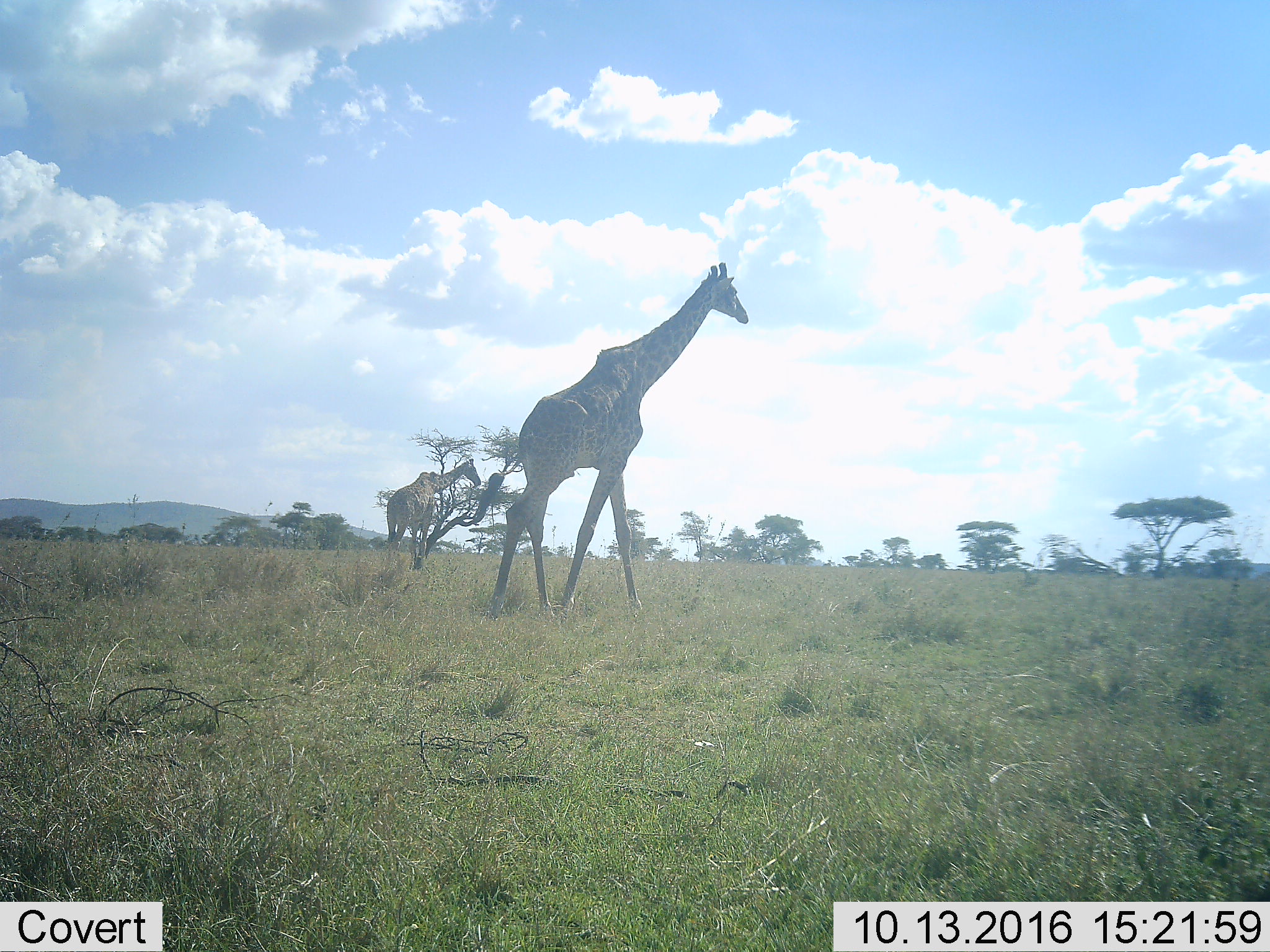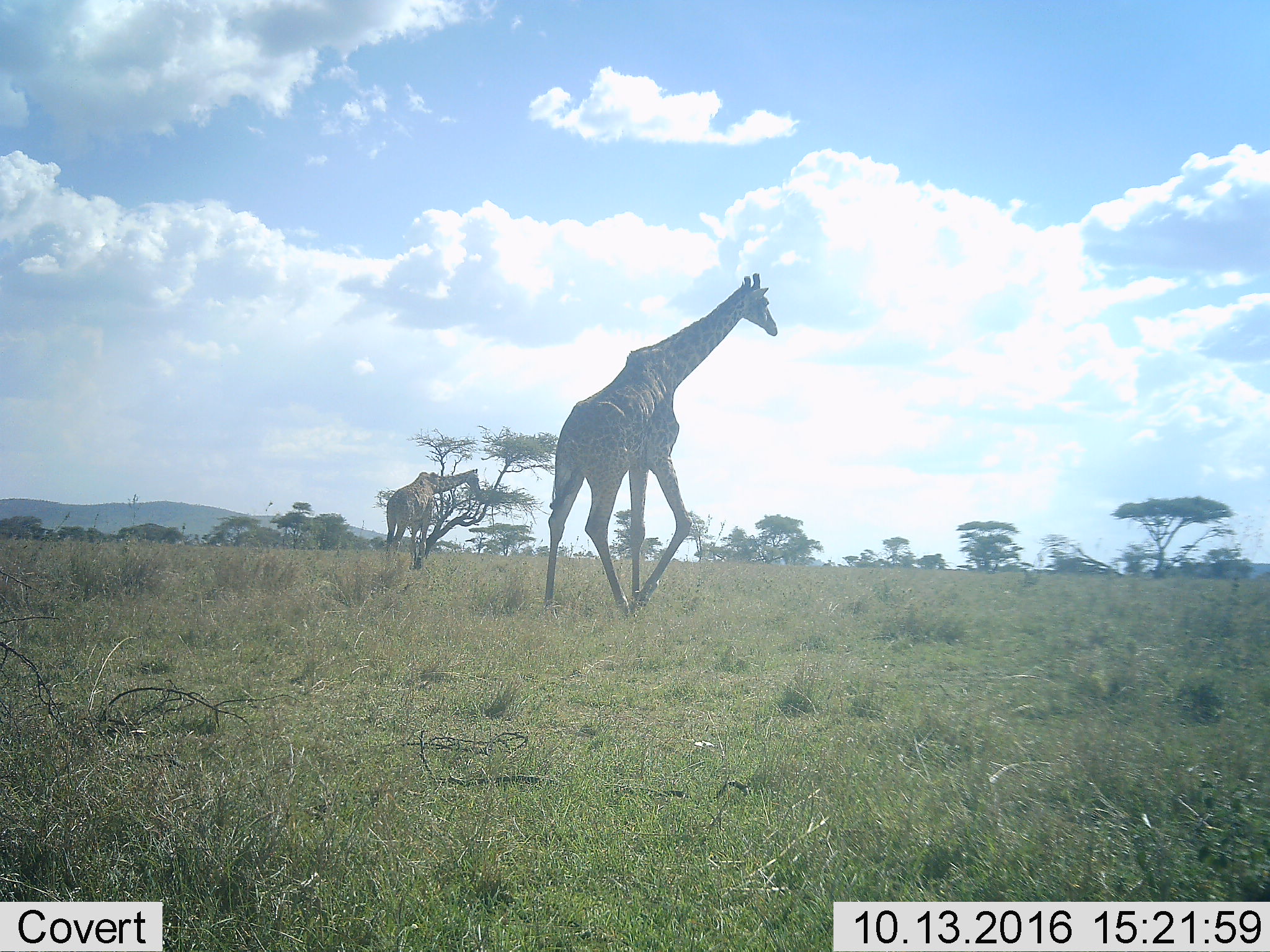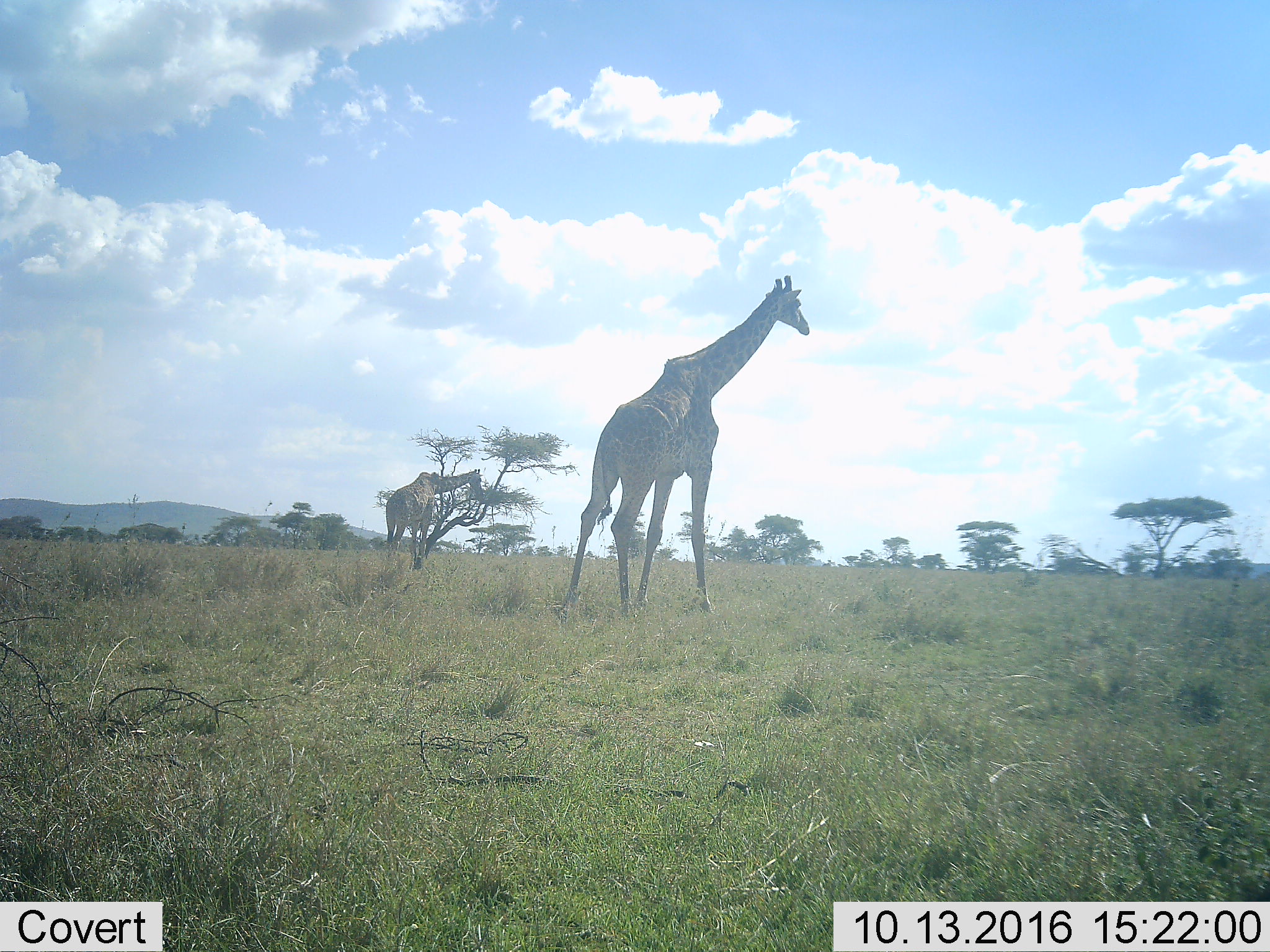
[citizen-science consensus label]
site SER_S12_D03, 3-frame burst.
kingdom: Animalia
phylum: Chordata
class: Mammalia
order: Artiodactyla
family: Giraffidae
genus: Giraffa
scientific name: Giraffa camelopardalis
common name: giraffe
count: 2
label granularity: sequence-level